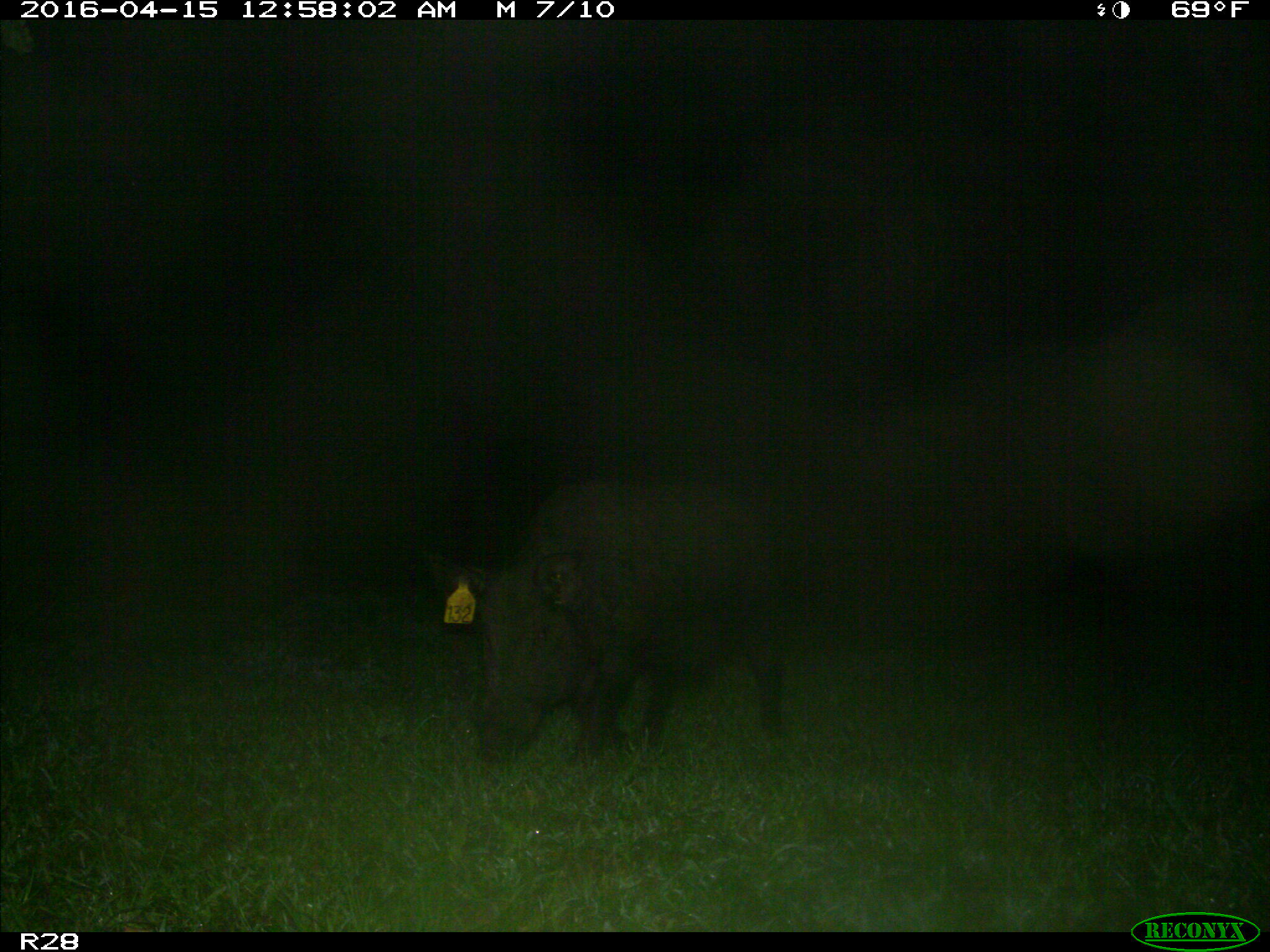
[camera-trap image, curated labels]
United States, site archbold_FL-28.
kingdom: Animalia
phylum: Chordata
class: Mammalia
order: Artiodactyla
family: Suidae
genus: Sus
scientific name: Sus scrofa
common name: wild boar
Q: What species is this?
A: Sus scrofa (wild boar).